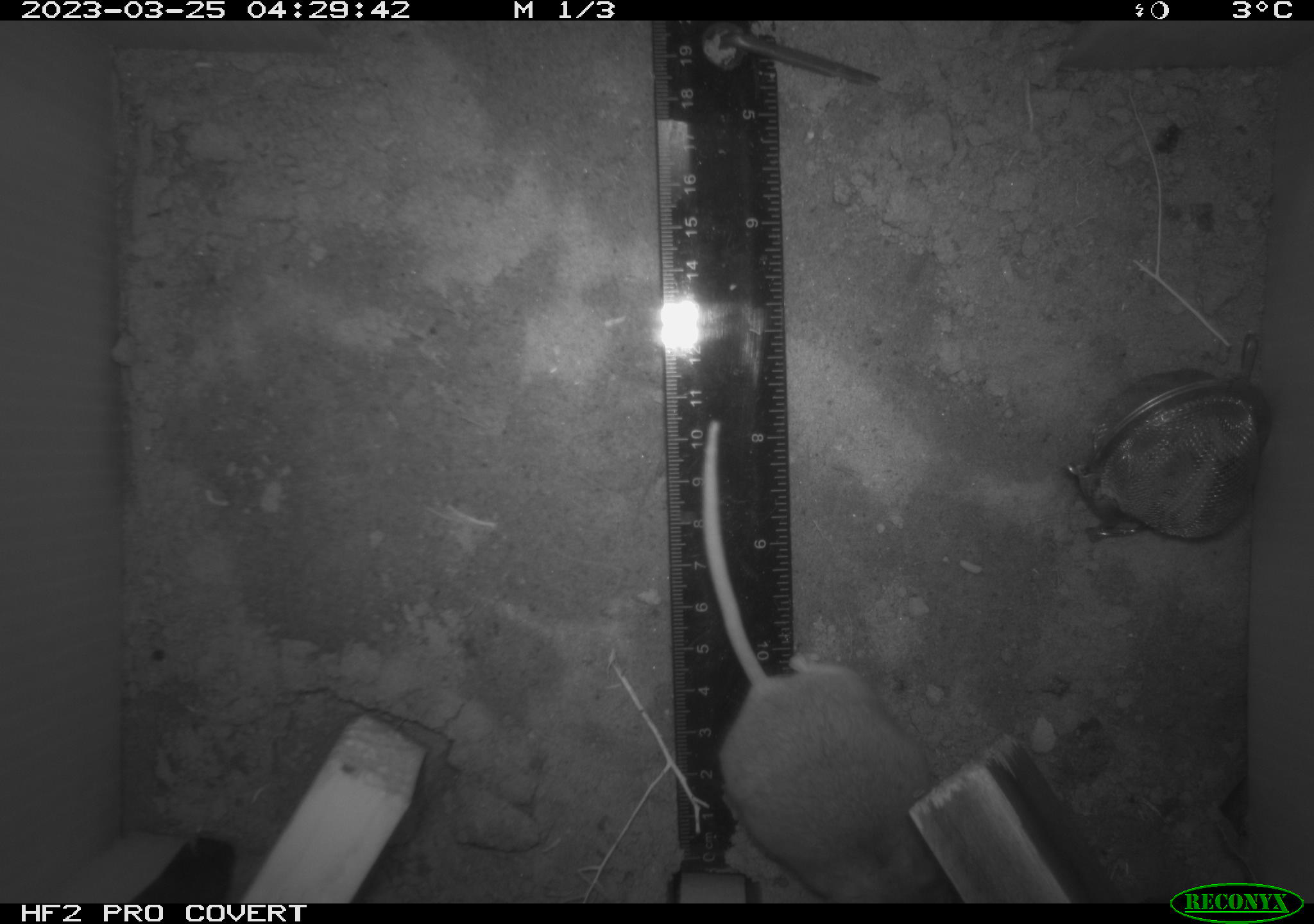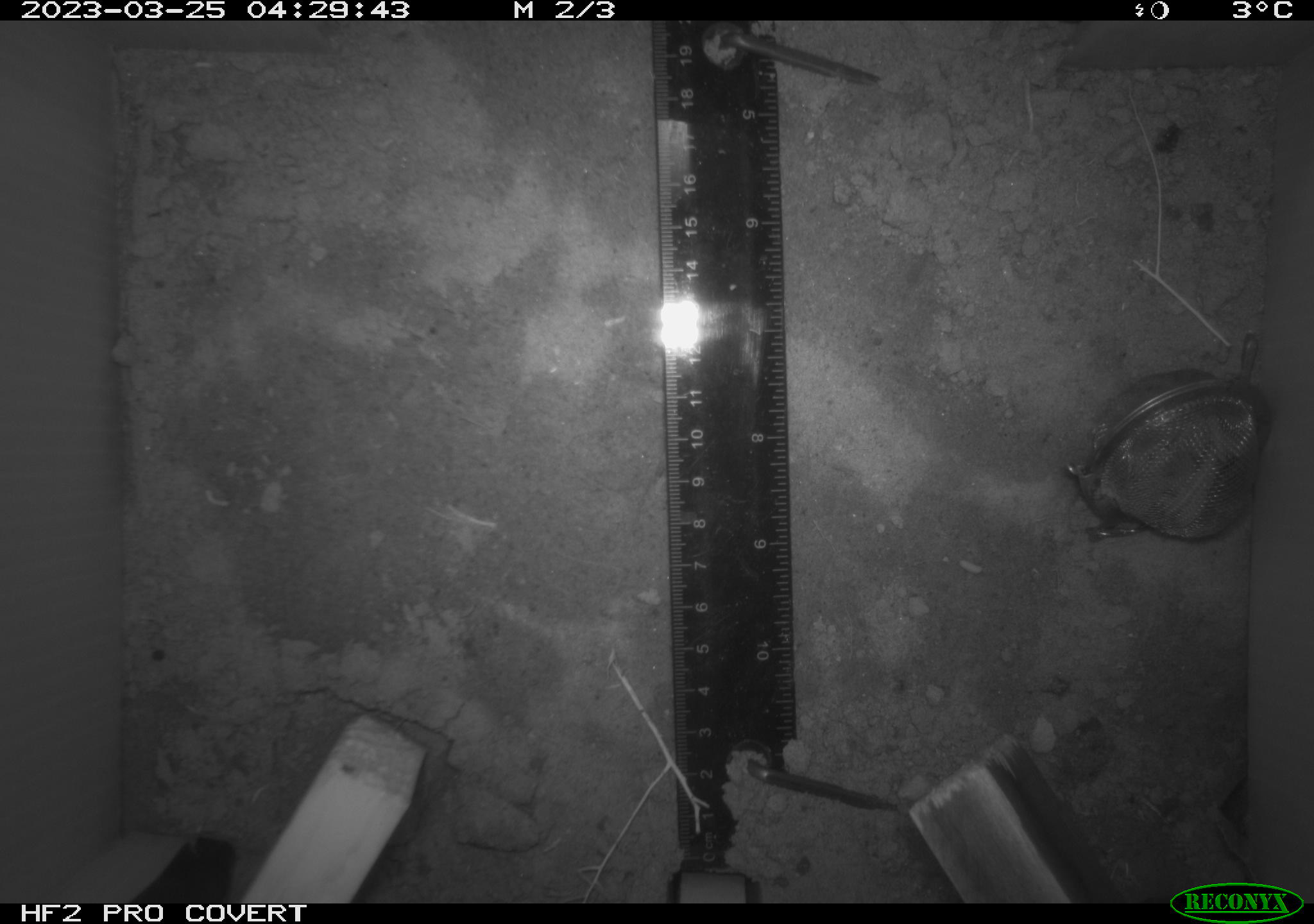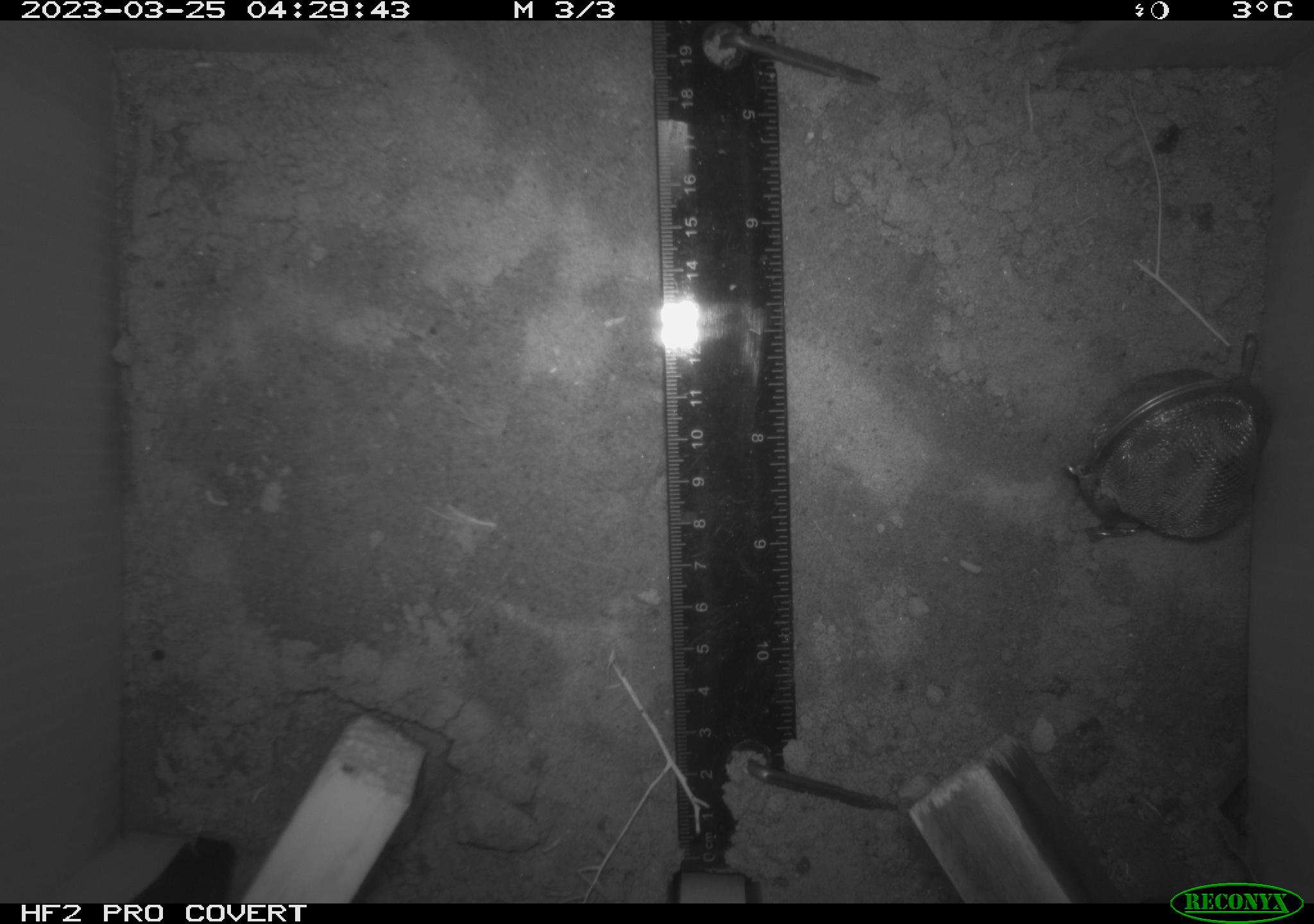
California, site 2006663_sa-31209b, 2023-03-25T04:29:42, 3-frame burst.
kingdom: Animalia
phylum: Chordata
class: Mammalia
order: Rodentia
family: Cricetidae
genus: Peromyscus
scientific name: Peromyscus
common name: deer mice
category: peromyscus species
Peromyscus species (deer mice) (Peromyscus).